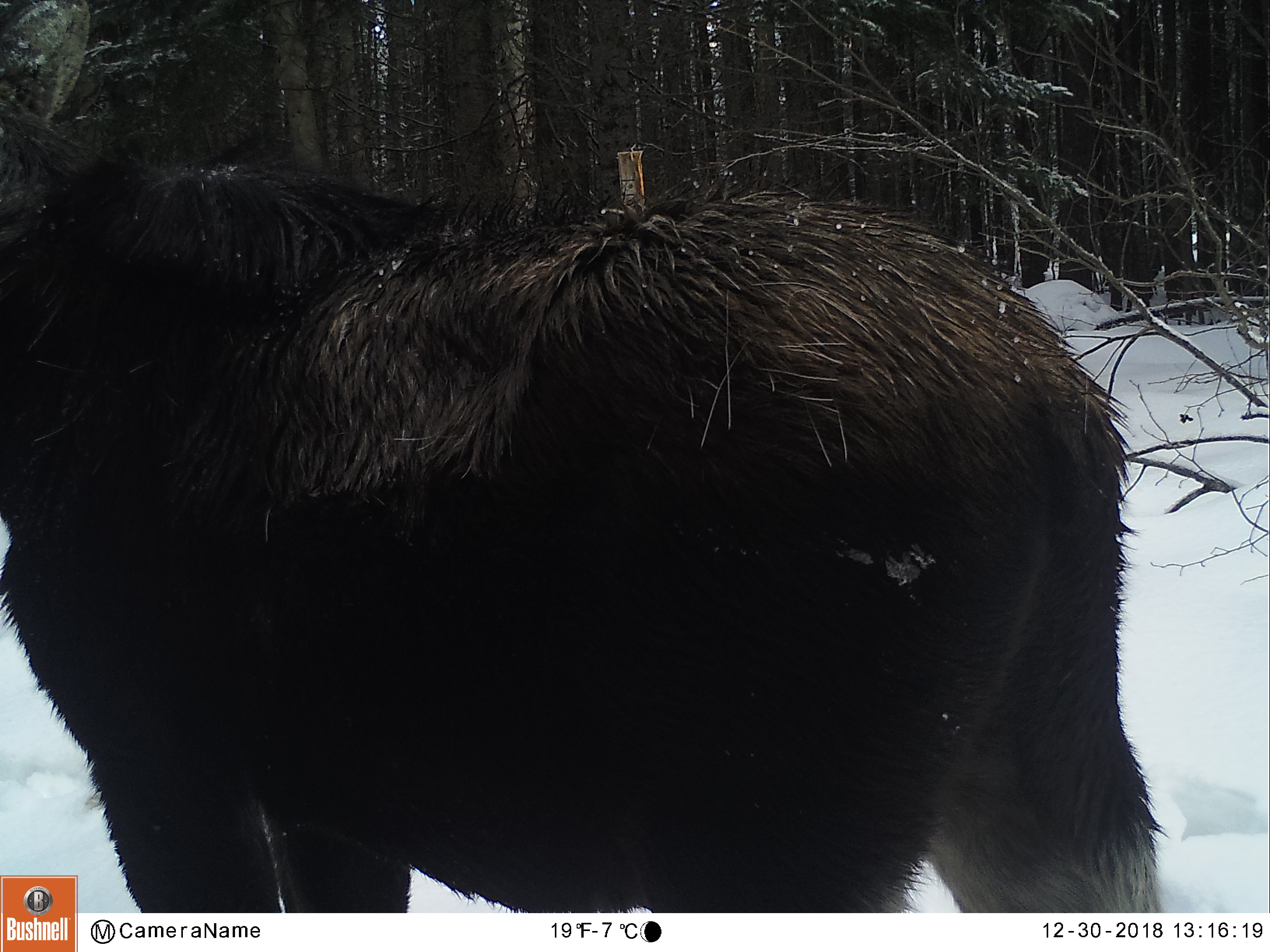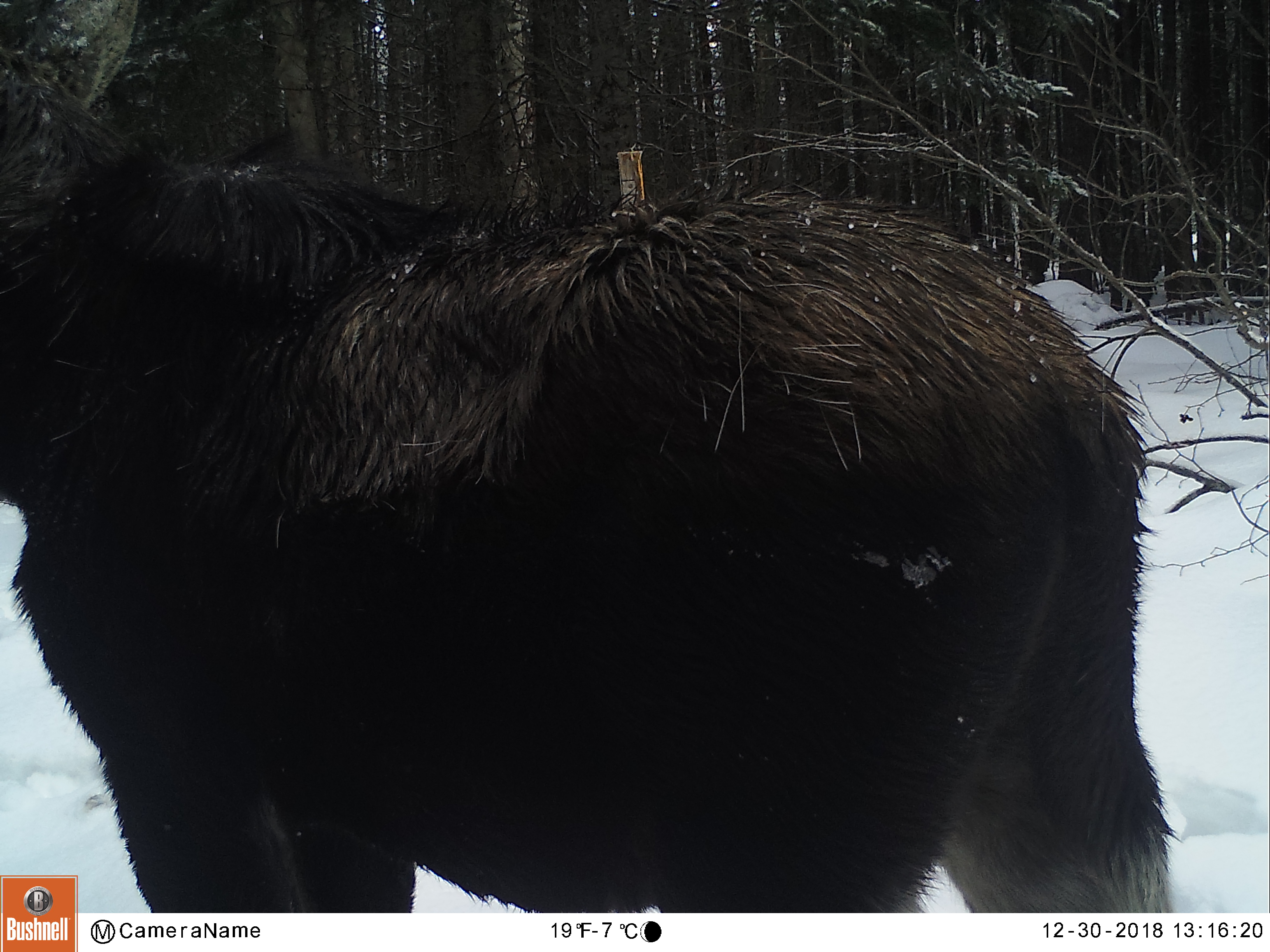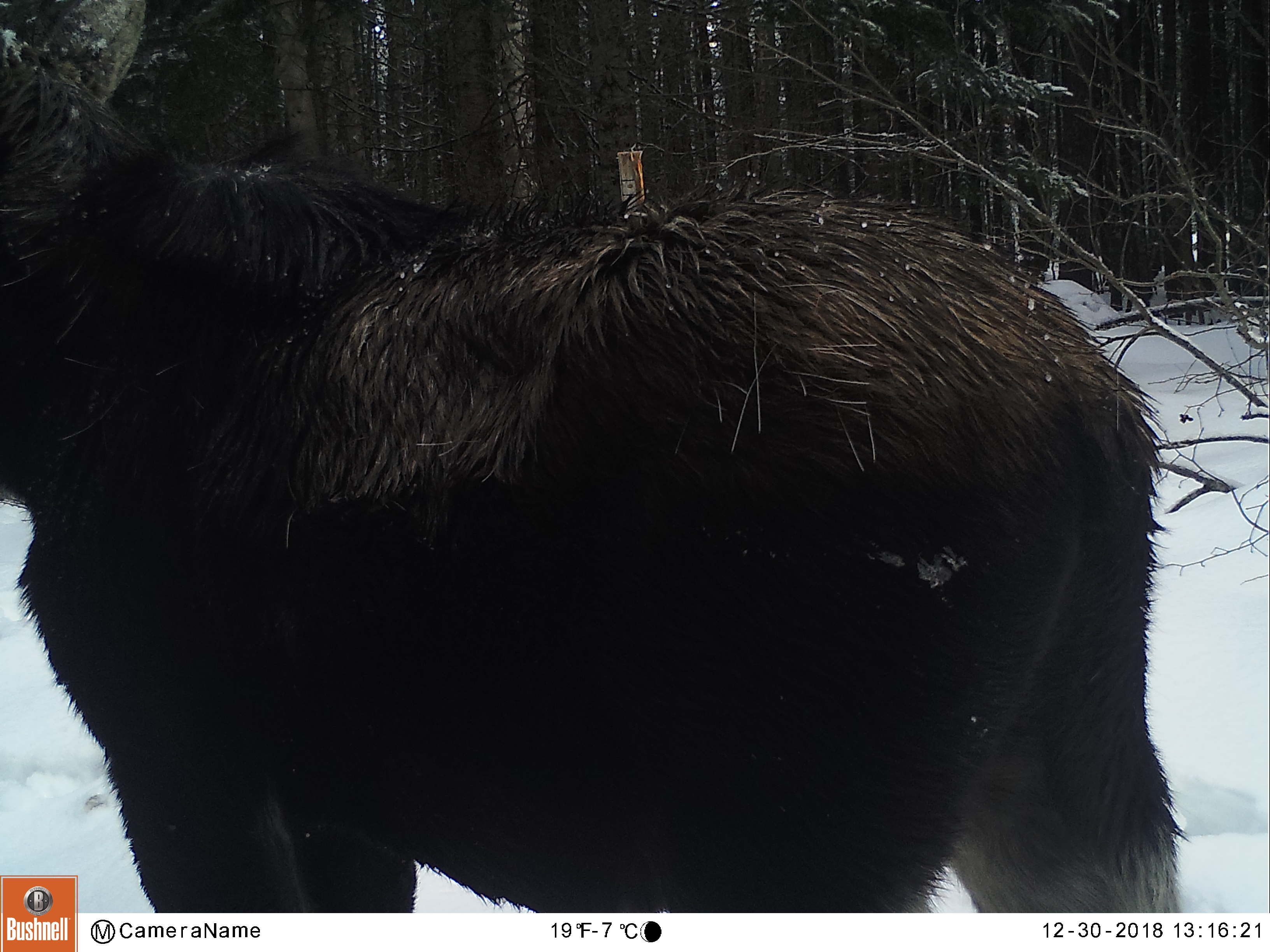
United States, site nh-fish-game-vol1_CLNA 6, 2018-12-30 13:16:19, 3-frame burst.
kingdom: Animalia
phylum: Chordata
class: Mammalia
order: Artiodactyla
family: Cervidae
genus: Alces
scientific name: Alces alces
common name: moose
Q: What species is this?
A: Moose (Alces alces).